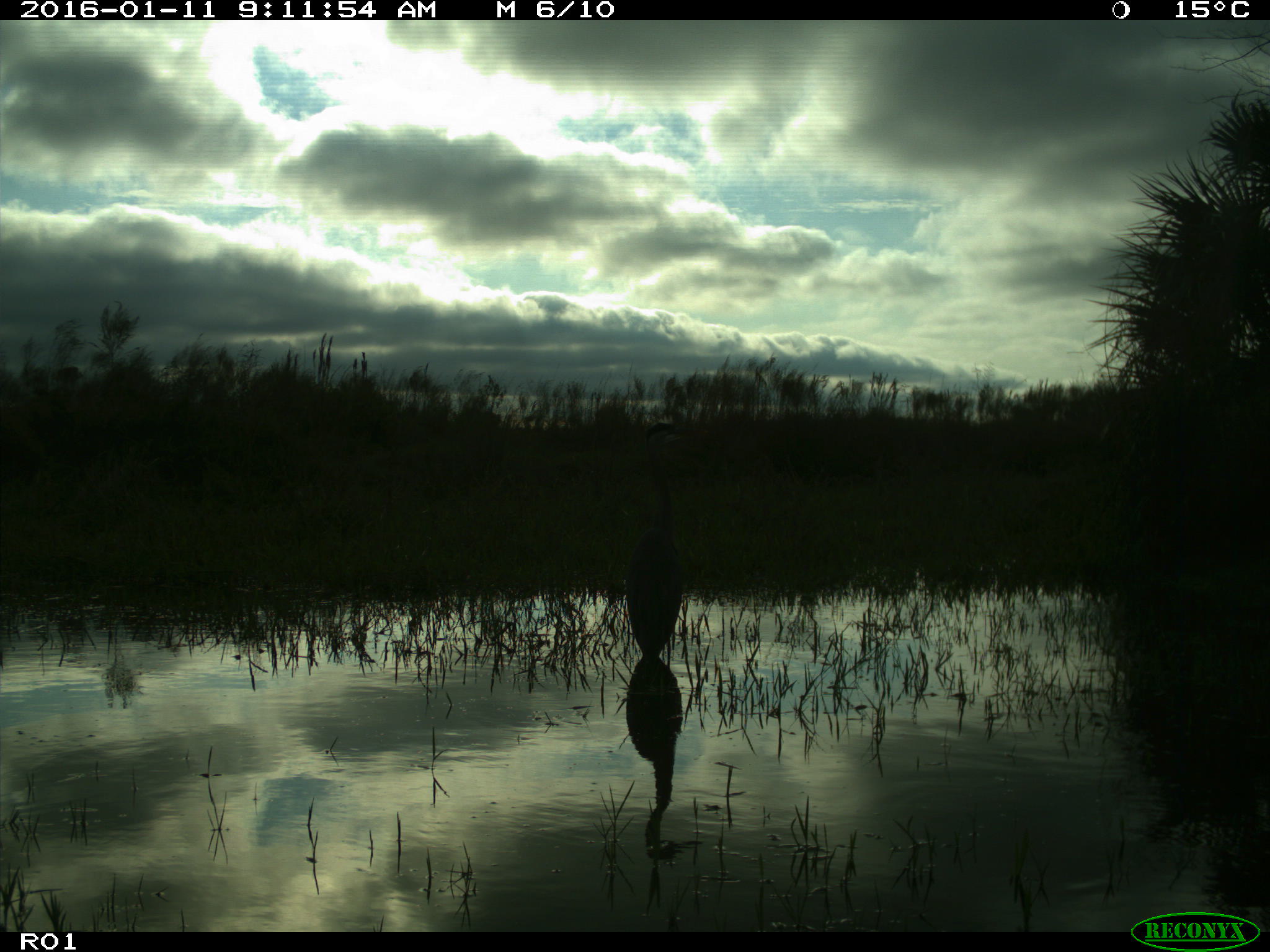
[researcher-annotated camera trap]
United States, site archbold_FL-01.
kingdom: Animalia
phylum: Chordata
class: Aves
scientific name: Aves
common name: birds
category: unidentified bird